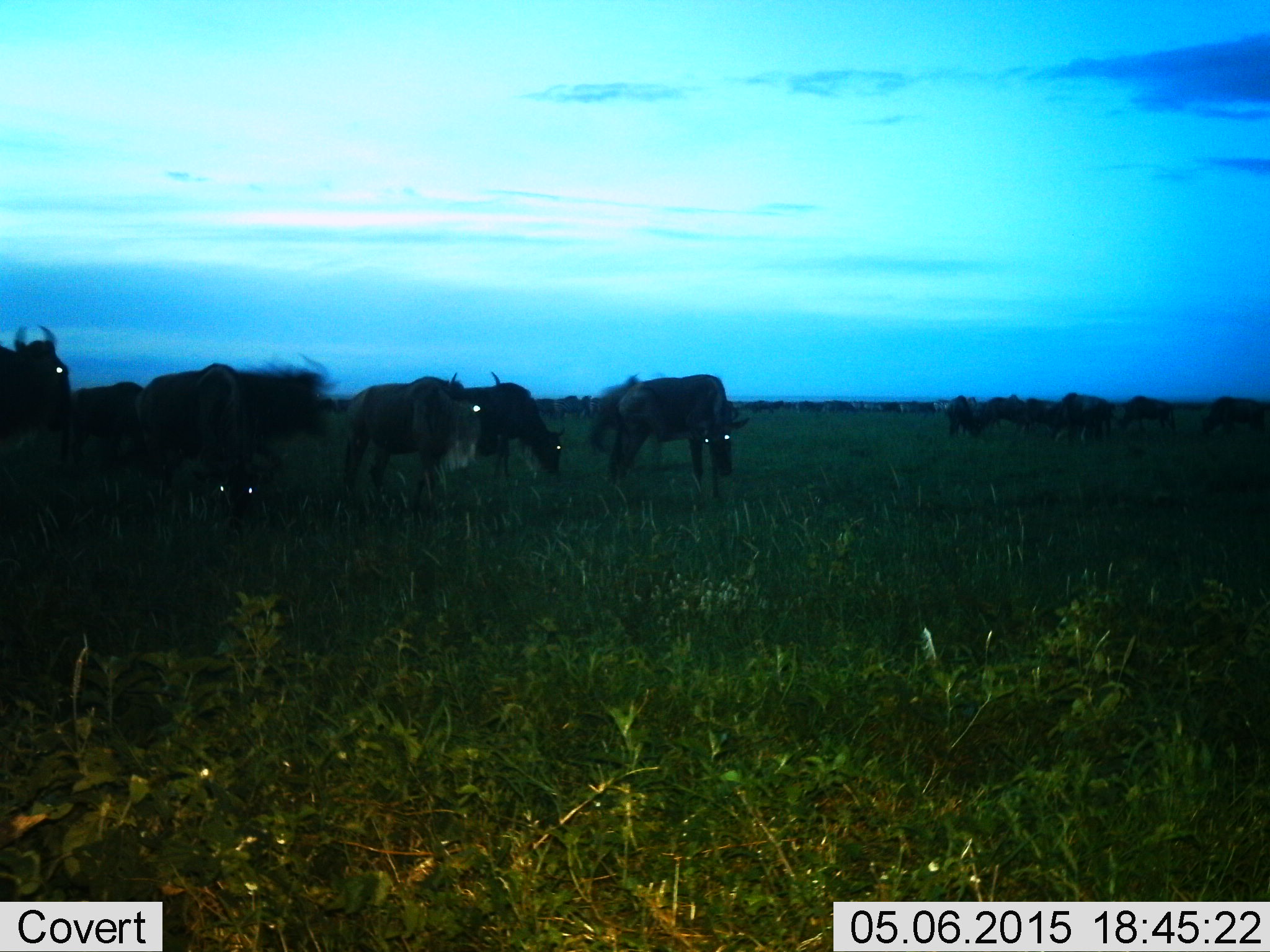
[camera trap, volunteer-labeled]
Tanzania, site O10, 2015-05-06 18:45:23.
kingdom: Animalia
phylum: Chordata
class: Mammalia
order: Artiodactyla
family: Bovidae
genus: Connochaetes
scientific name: Connochaetes taurinus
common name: blue wildebeest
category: wildebeest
Wildebeest (blue wildebeest) (Connochaetes taurinus), count 11-50. Behavior (volunteer vote fractions): standing 60%, resting 20%, moving 30%, interacting 0%. Young present (vote fraction): 0%. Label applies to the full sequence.